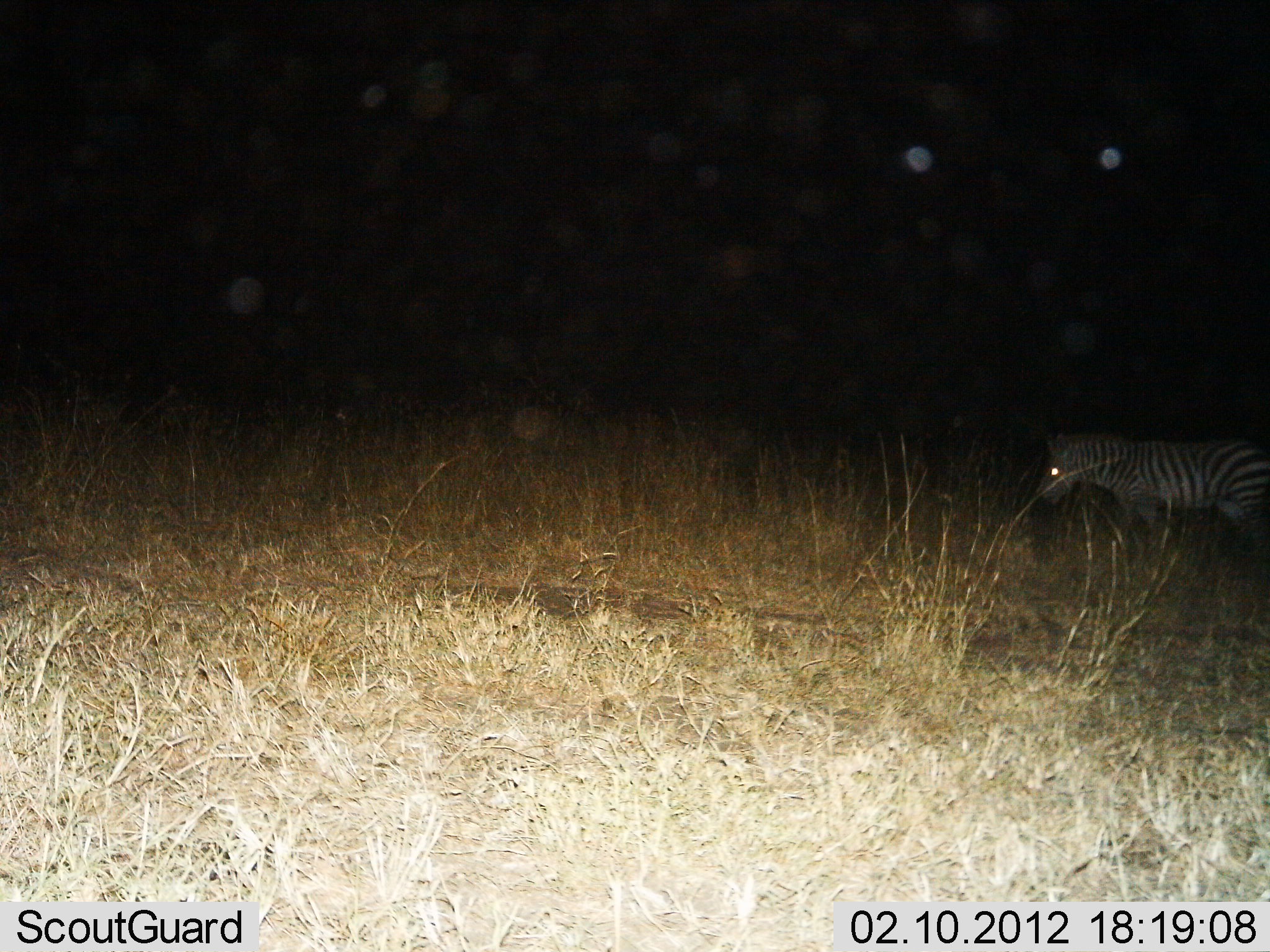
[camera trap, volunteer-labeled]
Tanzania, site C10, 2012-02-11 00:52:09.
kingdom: Animalia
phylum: Chordata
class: Mammalia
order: Perissodactyla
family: Equidae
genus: Equus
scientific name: Equus quagga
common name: plains zebra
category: zebra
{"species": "zebra (plains zebra) (Equus quagga)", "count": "1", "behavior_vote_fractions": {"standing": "44%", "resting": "0%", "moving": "56%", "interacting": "0%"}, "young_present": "0%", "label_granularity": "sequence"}